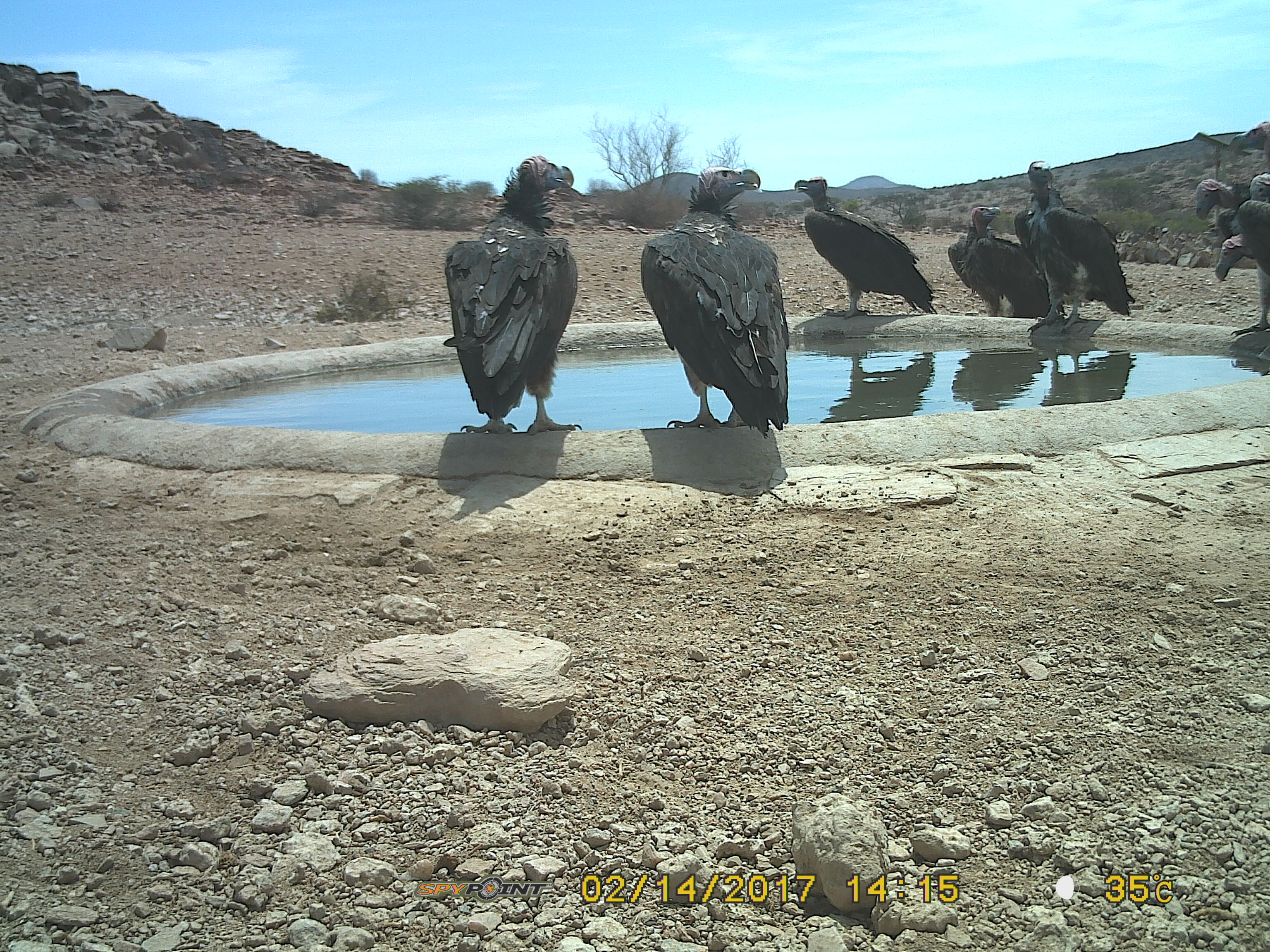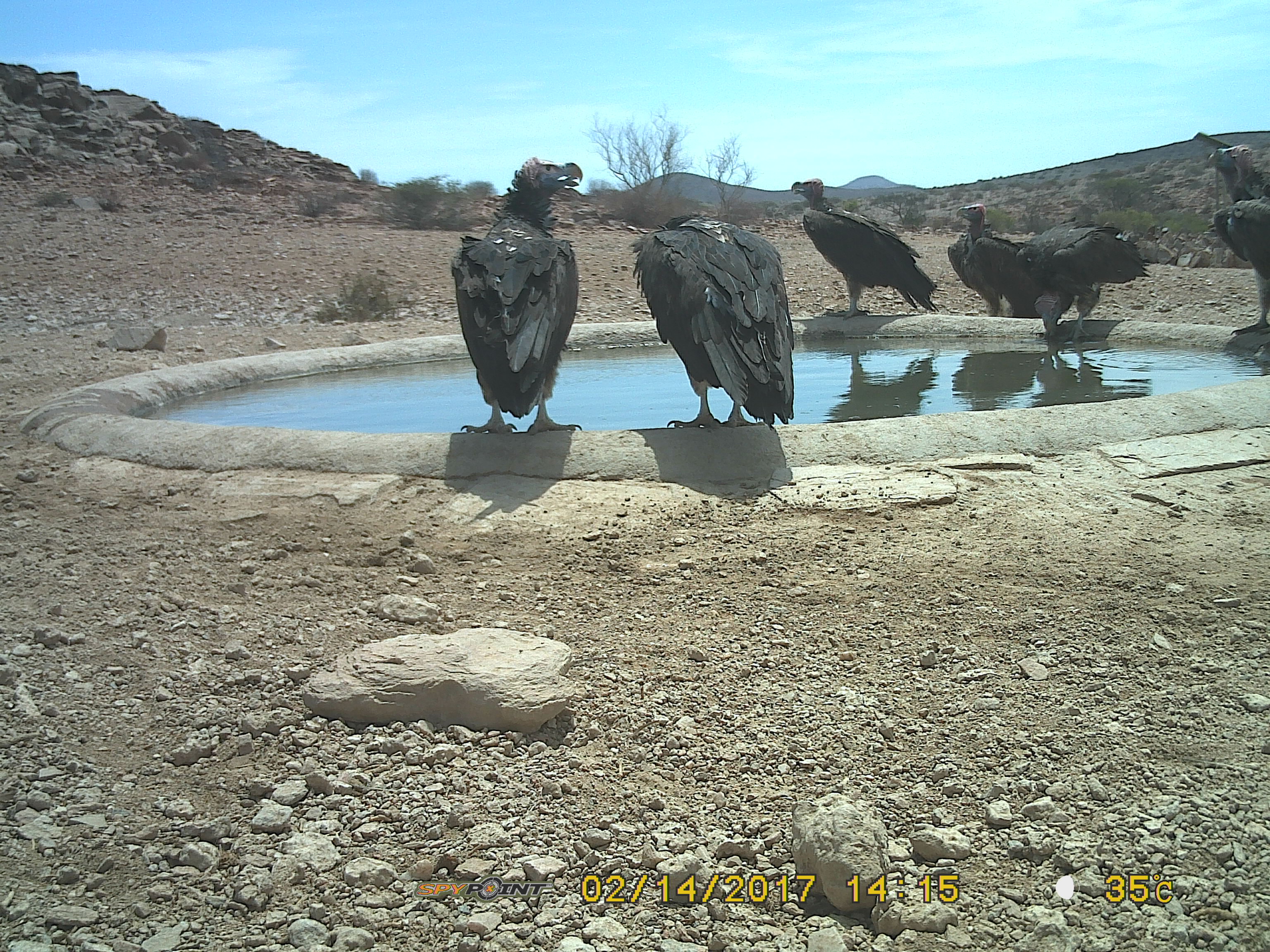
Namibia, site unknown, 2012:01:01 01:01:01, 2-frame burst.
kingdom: Animalia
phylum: Chordata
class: Aves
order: Accipitriformes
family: Accipitridae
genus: Torgos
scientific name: Torgos tracheliotos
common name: lappet-faced vulture